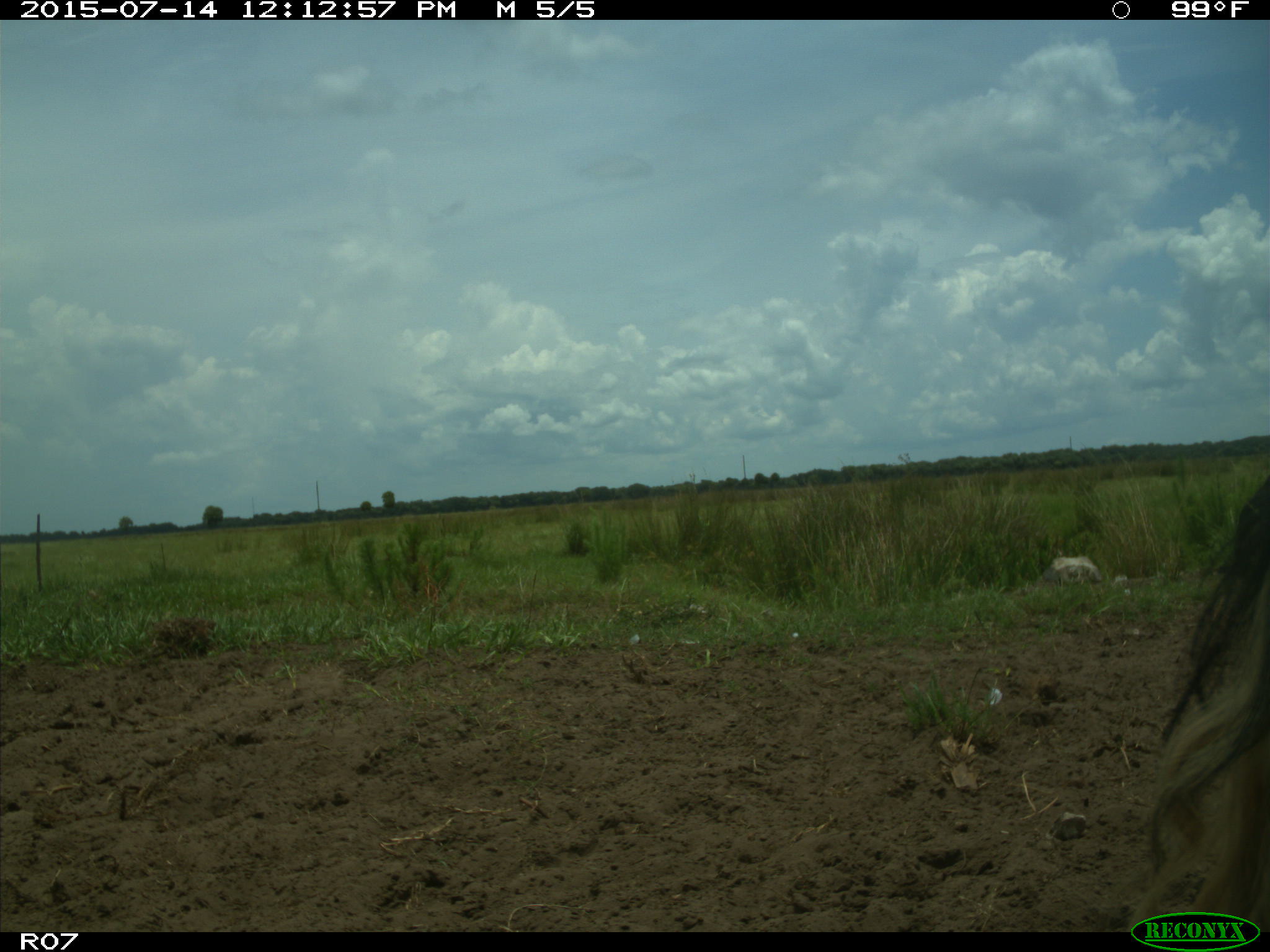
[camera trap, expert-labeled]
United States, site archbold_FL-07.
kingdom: Animalia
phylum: Chordata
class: Mammalia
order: Artiodactyla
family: Bovidae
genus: Bos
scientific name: Bos taurus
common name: domestic cow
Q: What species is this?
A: Bos taurus (domestic cow).